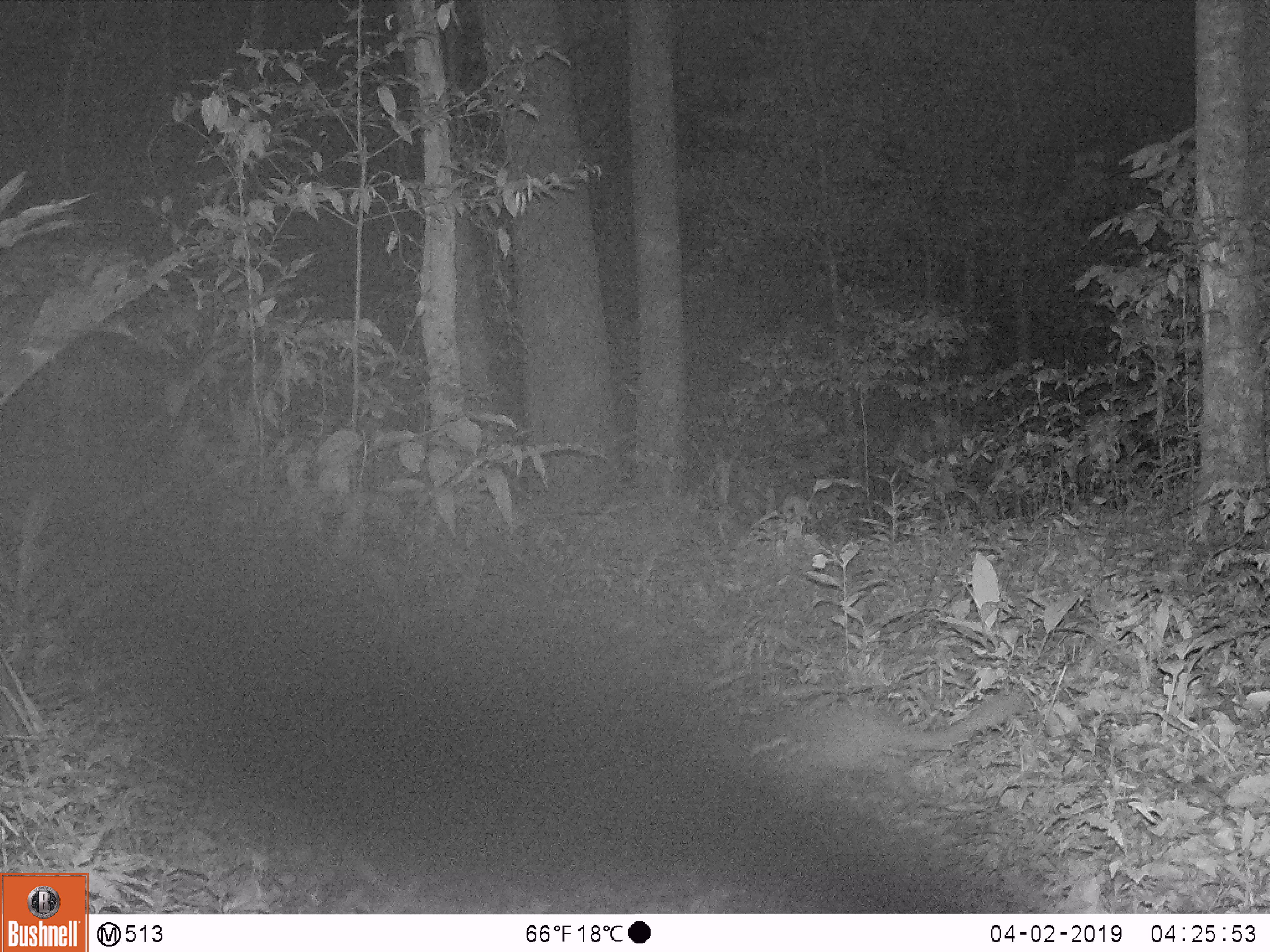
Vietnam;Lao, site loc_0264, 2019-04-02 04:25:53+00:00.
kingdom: Animalia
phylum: Chordata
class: Mammalia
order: Carnivora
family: Mustelidae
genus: Melogale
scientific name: Melogale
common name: ferret badger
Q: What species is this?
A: Ferret badger (Melogale).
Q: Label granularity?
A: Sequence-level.